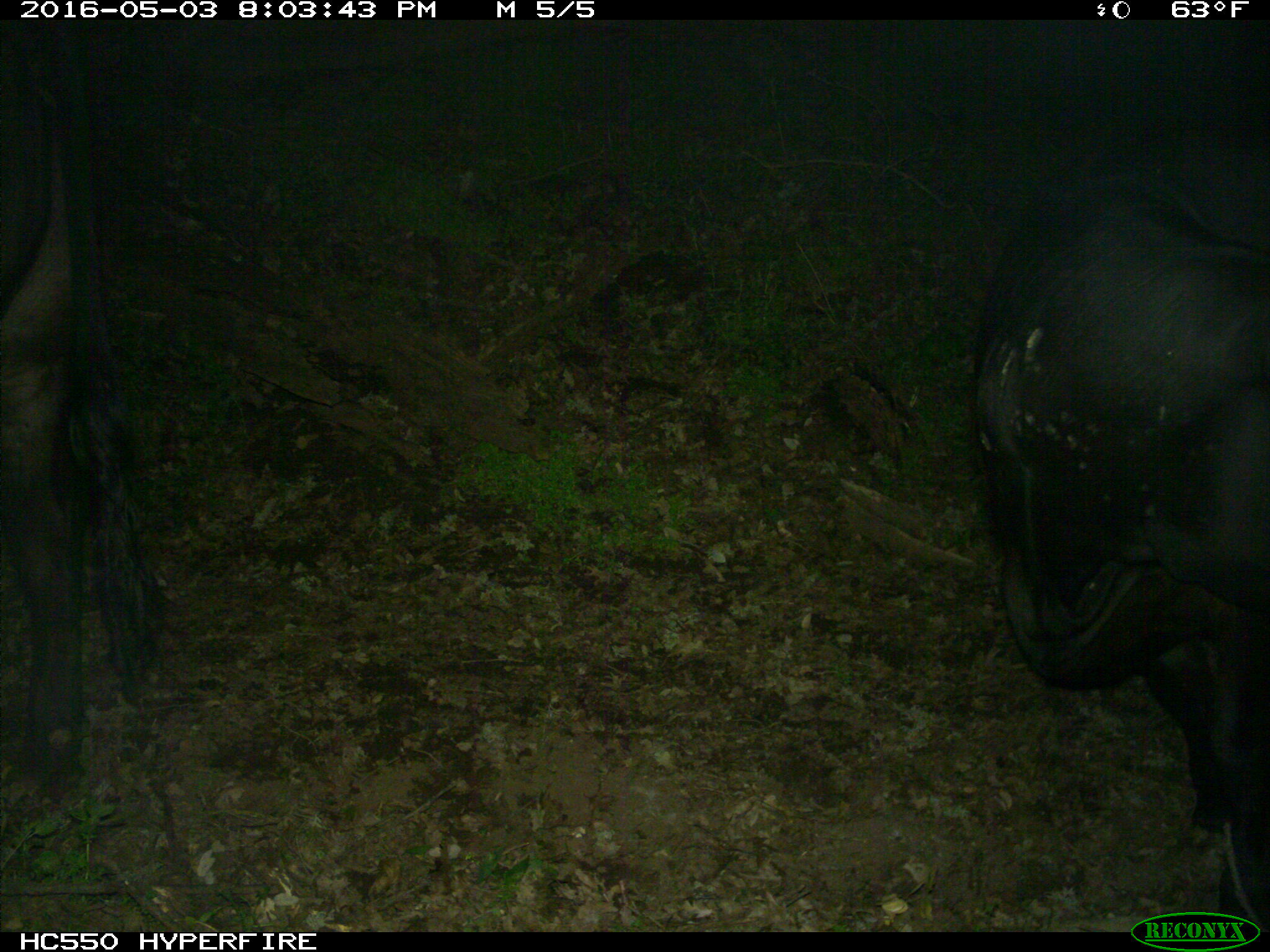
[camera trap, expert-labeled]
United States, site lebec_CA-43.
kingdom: Animalia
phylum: Chordata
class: Mammalia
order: Artiodactyla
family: Bovidae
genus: Bos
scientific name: Bos taurus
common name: domestic cow